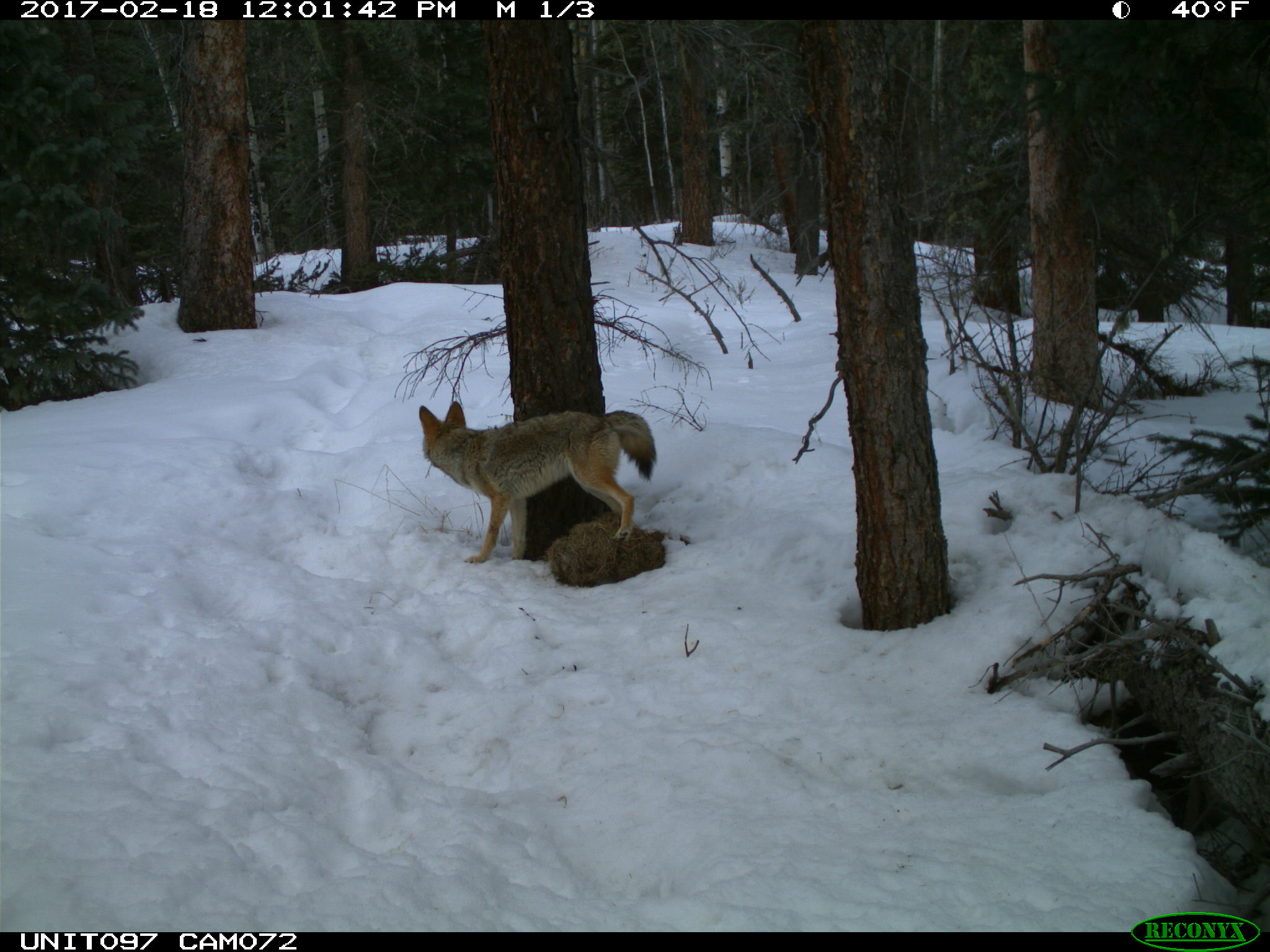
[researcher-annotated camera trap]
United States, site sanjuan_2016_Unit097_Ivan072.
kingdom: Animalia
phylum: Chordata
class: Mammalia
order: Carnivora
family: Canidae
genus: Canis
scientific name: Canis latrans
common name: coyote